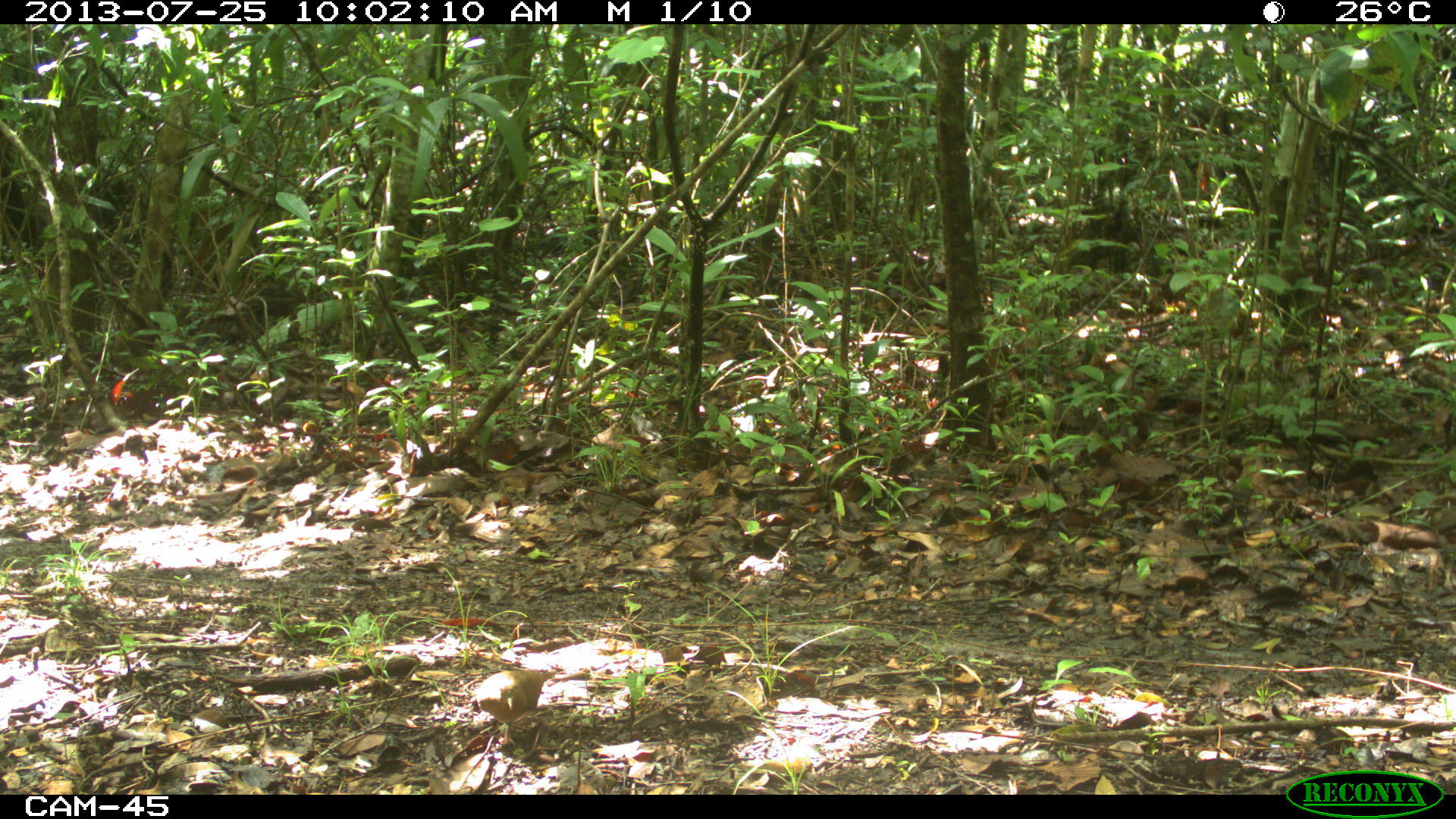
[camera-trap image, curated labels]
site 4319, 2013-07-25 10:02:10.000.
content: unidentified animal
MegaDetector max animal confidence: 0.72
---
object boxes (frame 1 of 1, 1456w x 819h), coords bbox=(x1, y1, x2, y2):
unknown: bbox=(475, 666, 564, 744)